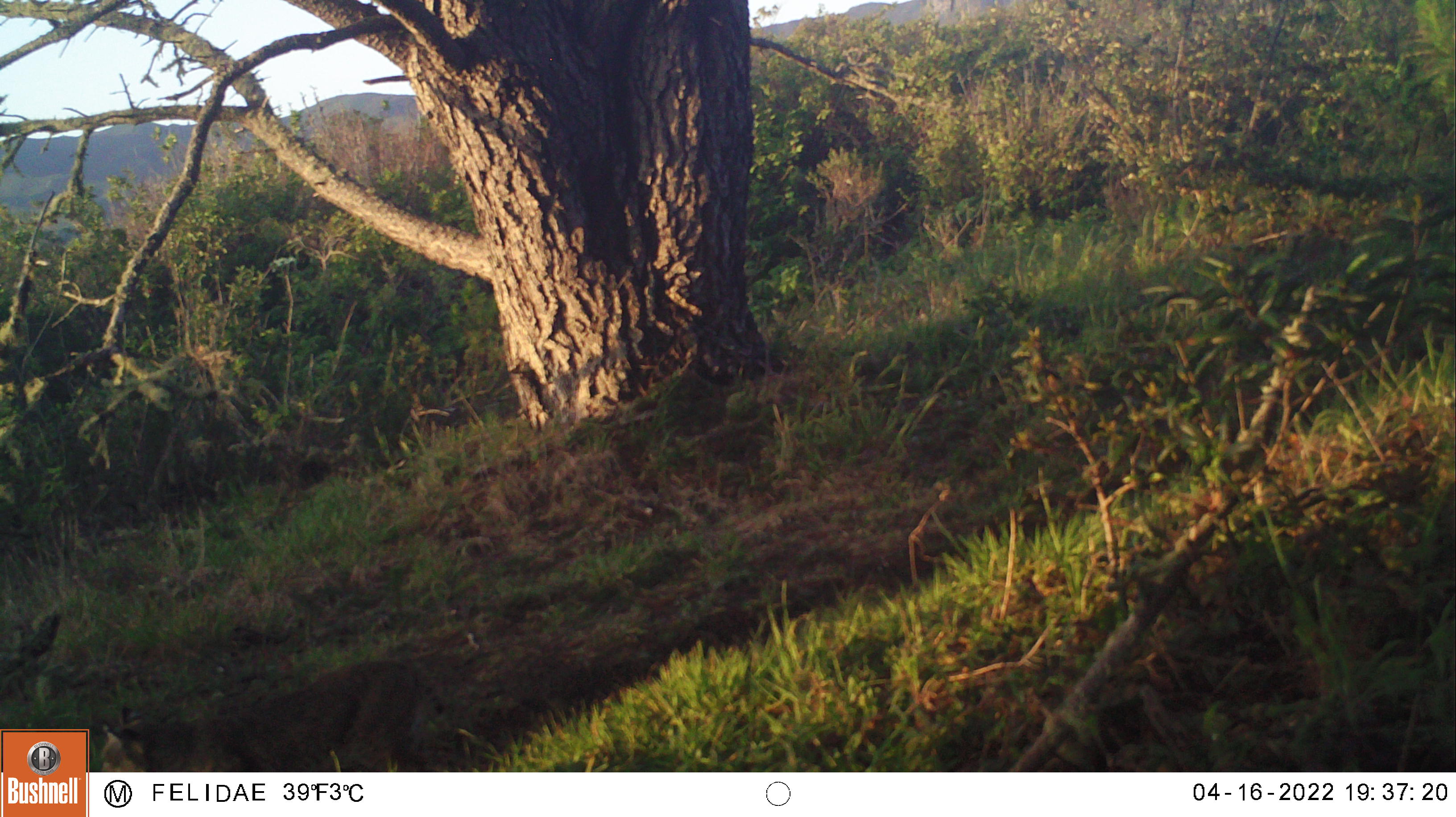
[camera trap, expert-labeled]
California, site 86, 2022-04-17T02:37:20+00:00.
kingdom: Animalia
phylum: Chordata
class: Mammalia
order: Carnivora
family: Felidae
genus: Lynx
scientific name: Lynx rufus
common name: bobcat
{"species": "bobcat (Lynx rufus)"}